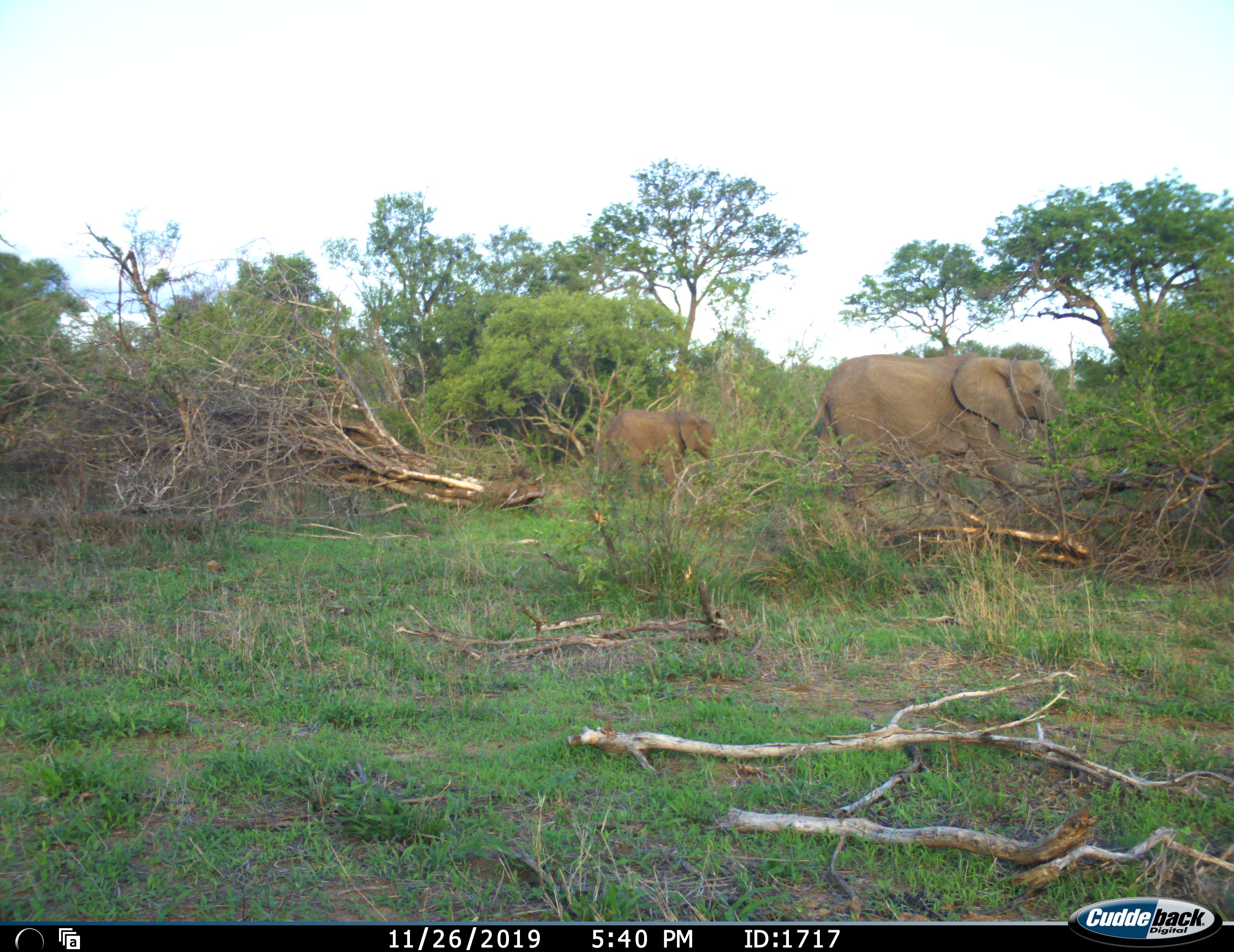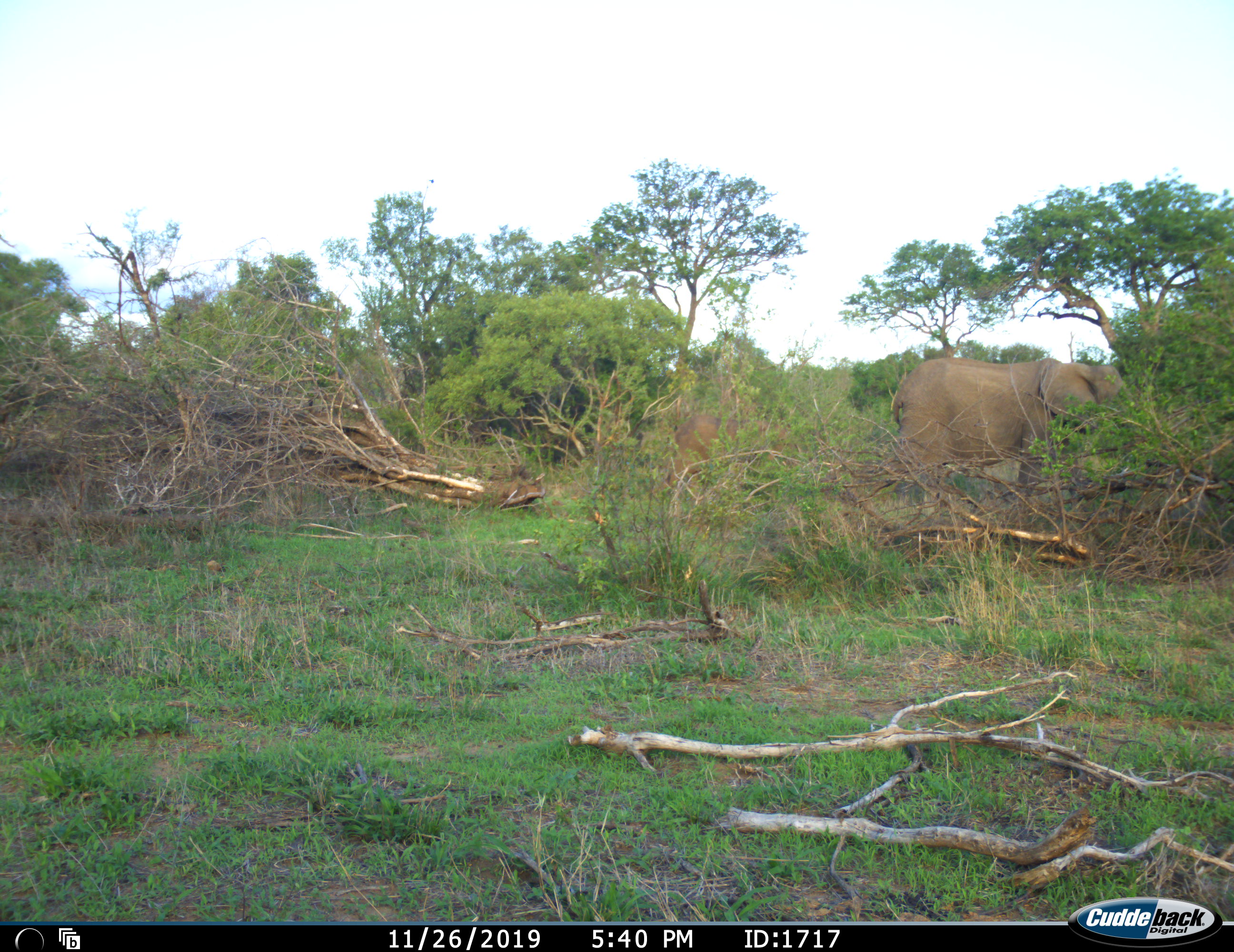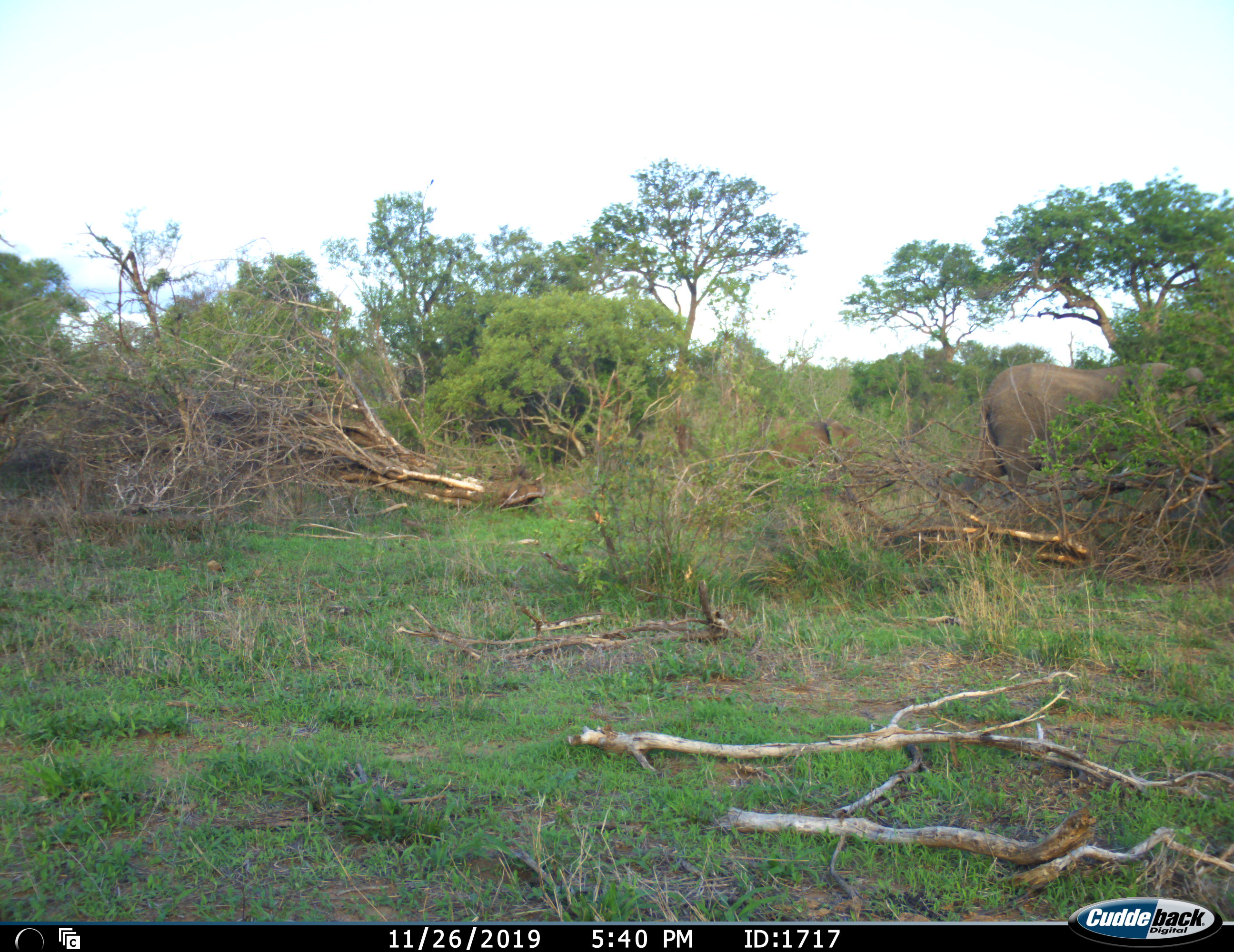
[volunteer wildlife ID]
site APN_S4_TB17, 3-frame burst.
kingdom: Animalia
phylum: Chordata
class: Mammalia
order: Proboscidea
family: Elephantidae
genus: Loxodonta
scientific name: Loxodonta africana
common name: african bush elephant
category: elephant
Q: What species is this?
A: Elephant (african bush elephant) (Loxodonta africana).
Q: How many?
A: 2.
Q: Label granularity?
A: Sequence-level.